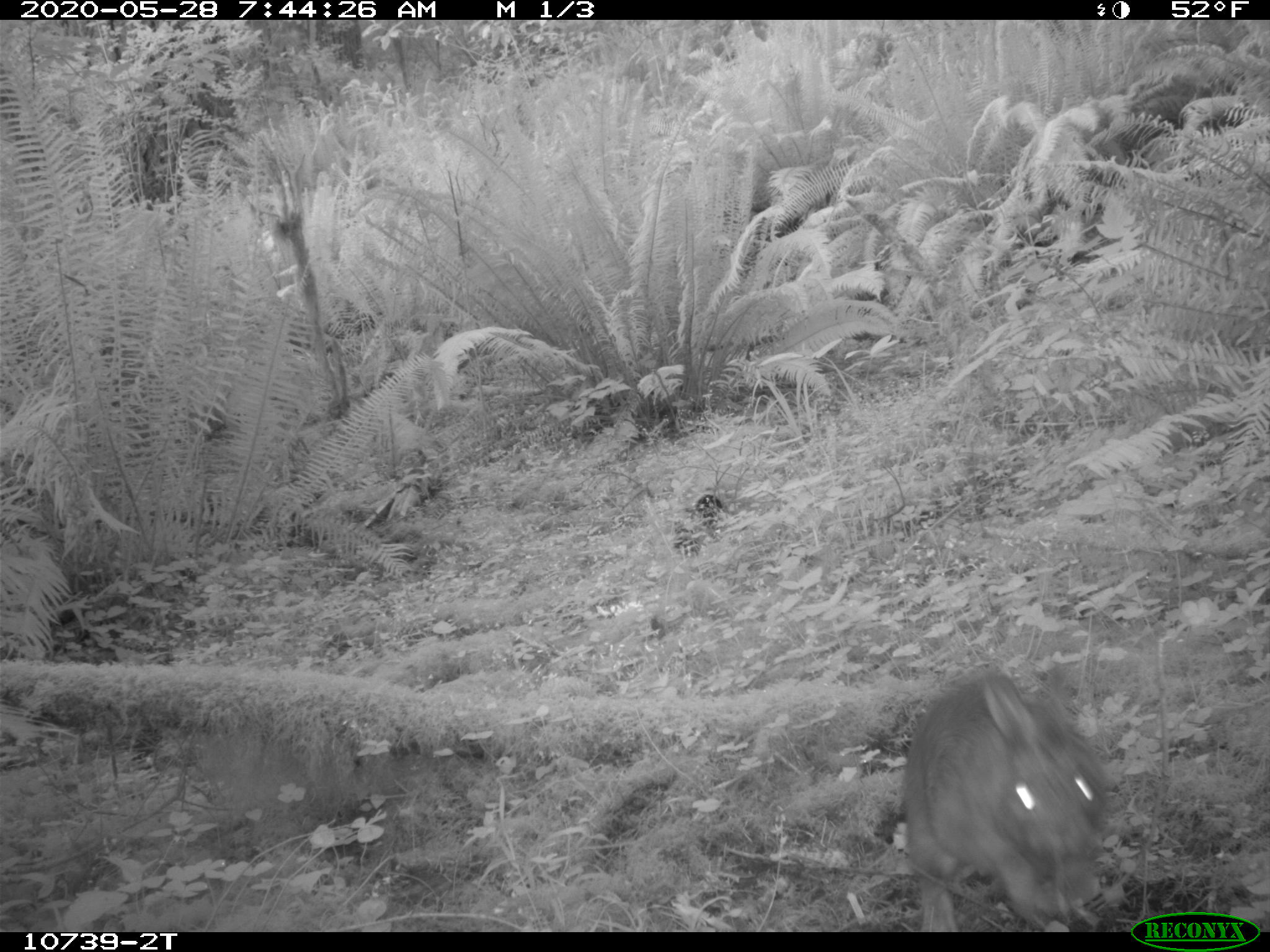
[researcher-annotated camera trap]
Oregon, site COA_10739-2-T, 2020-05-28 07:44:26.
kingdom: Animalia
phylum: Chordata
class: Mammalia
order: Lagomorpha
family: Leporidae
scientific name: Leporidae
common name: hares and rabbits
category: leporidae family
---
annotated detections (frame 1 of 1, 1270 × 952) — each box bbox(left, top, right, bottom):
leporidae family: bbox(898, 669, 1106, 923)